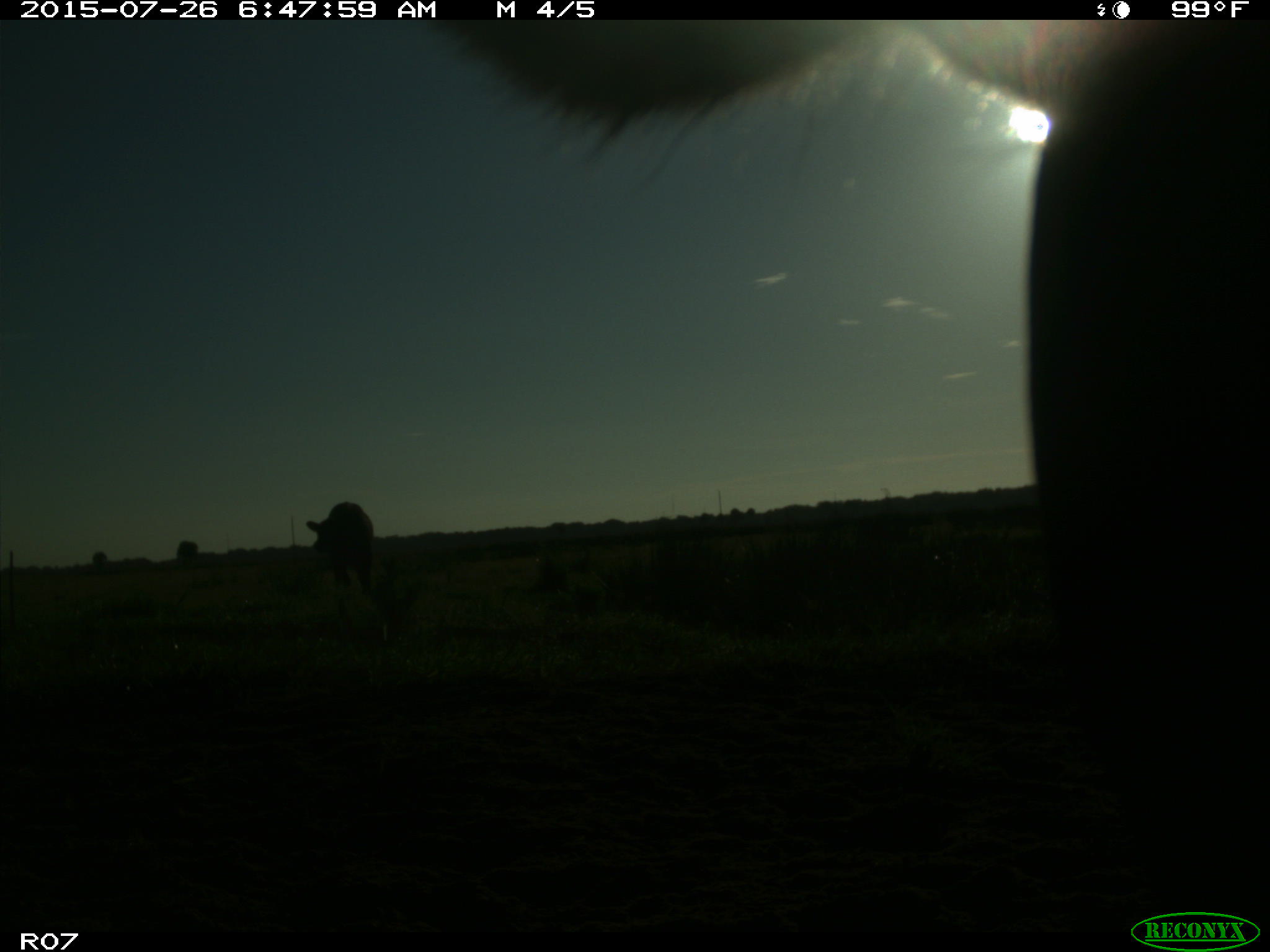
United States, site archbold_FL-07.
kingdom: Animalia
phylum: Chordata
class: Mammalia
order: Artiodactyla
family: Bovidae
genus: Bos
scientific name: Bos taurus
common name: domestic cow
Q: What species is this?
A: Bos taurus (domestic cow).